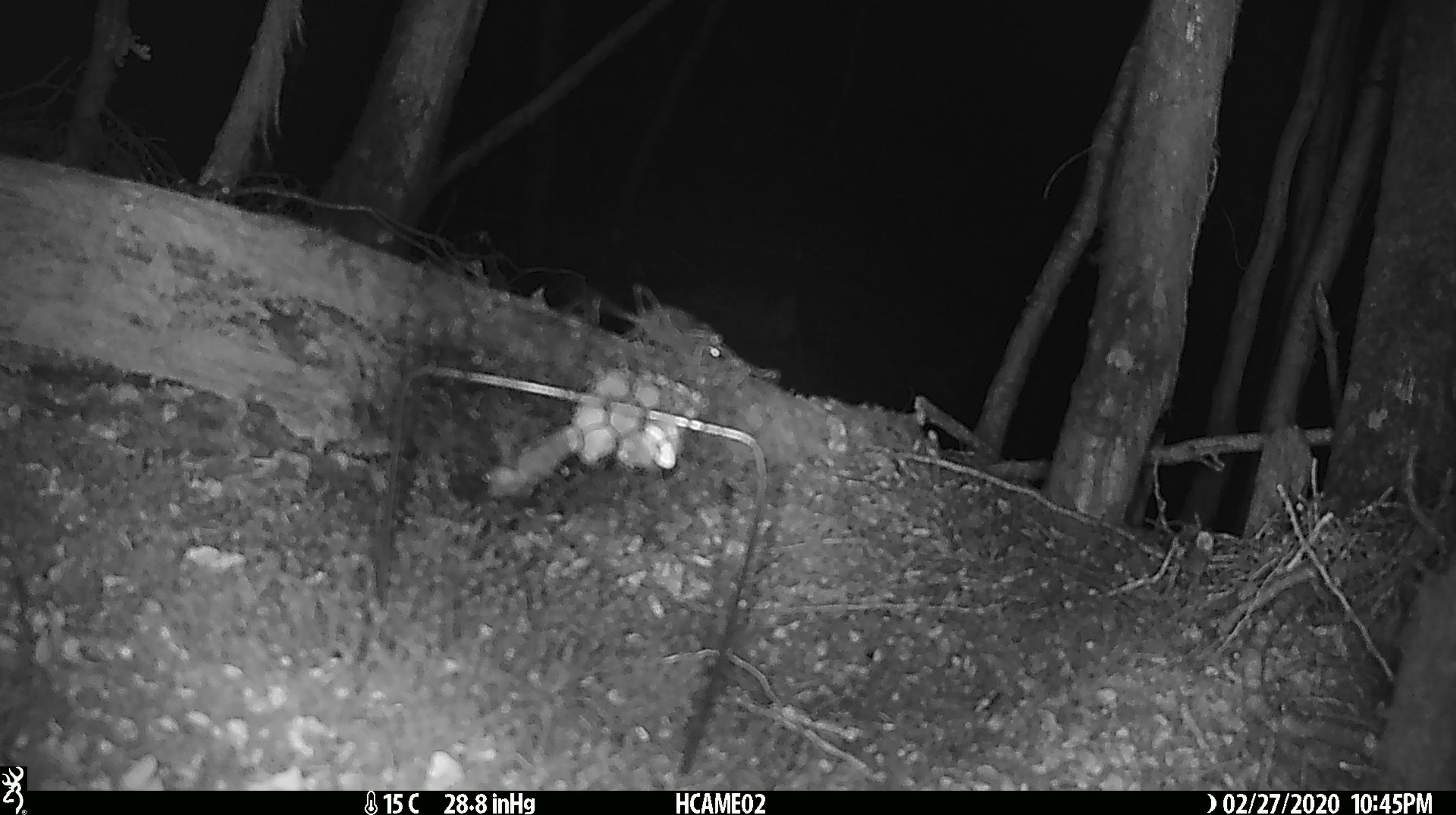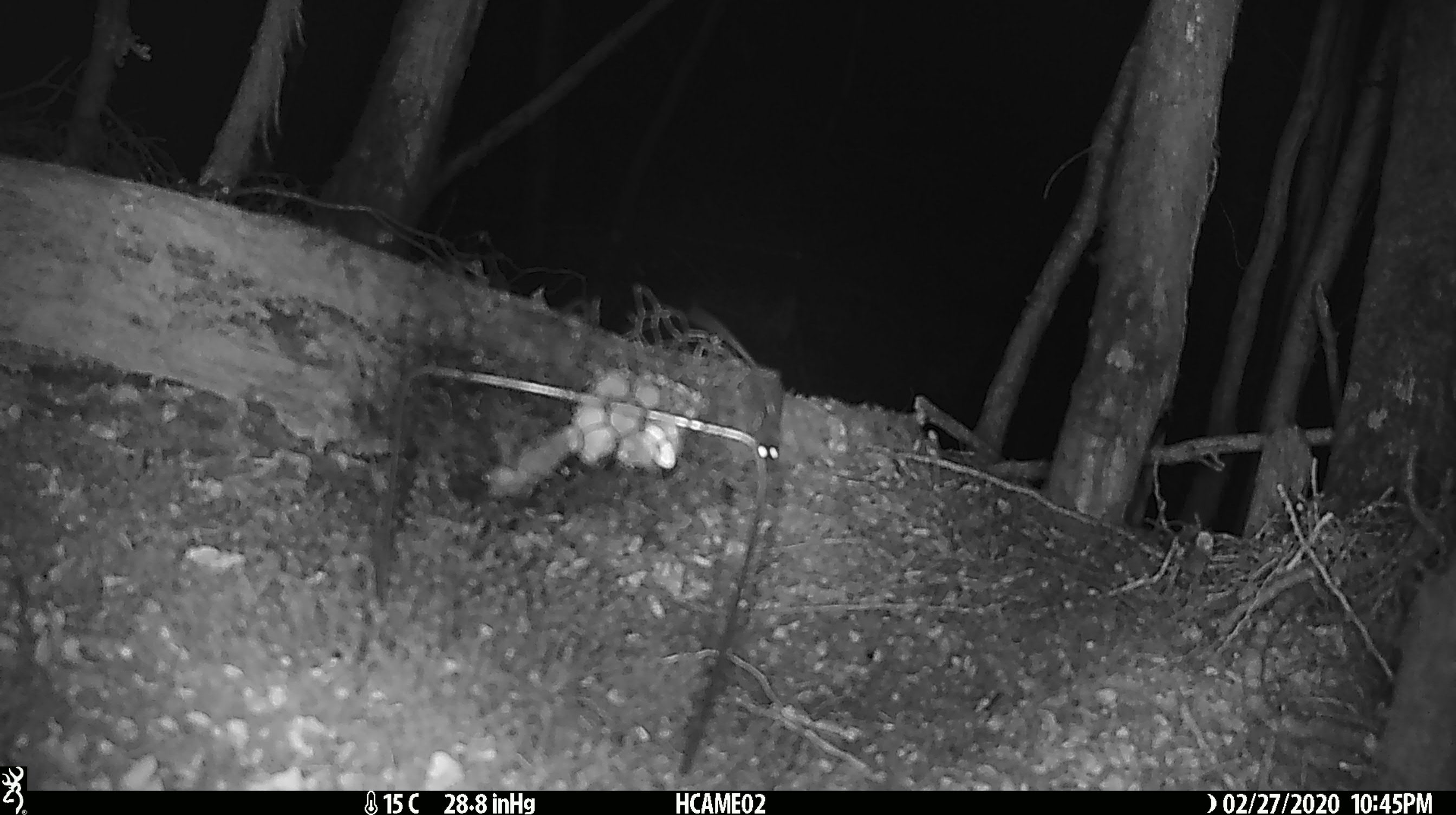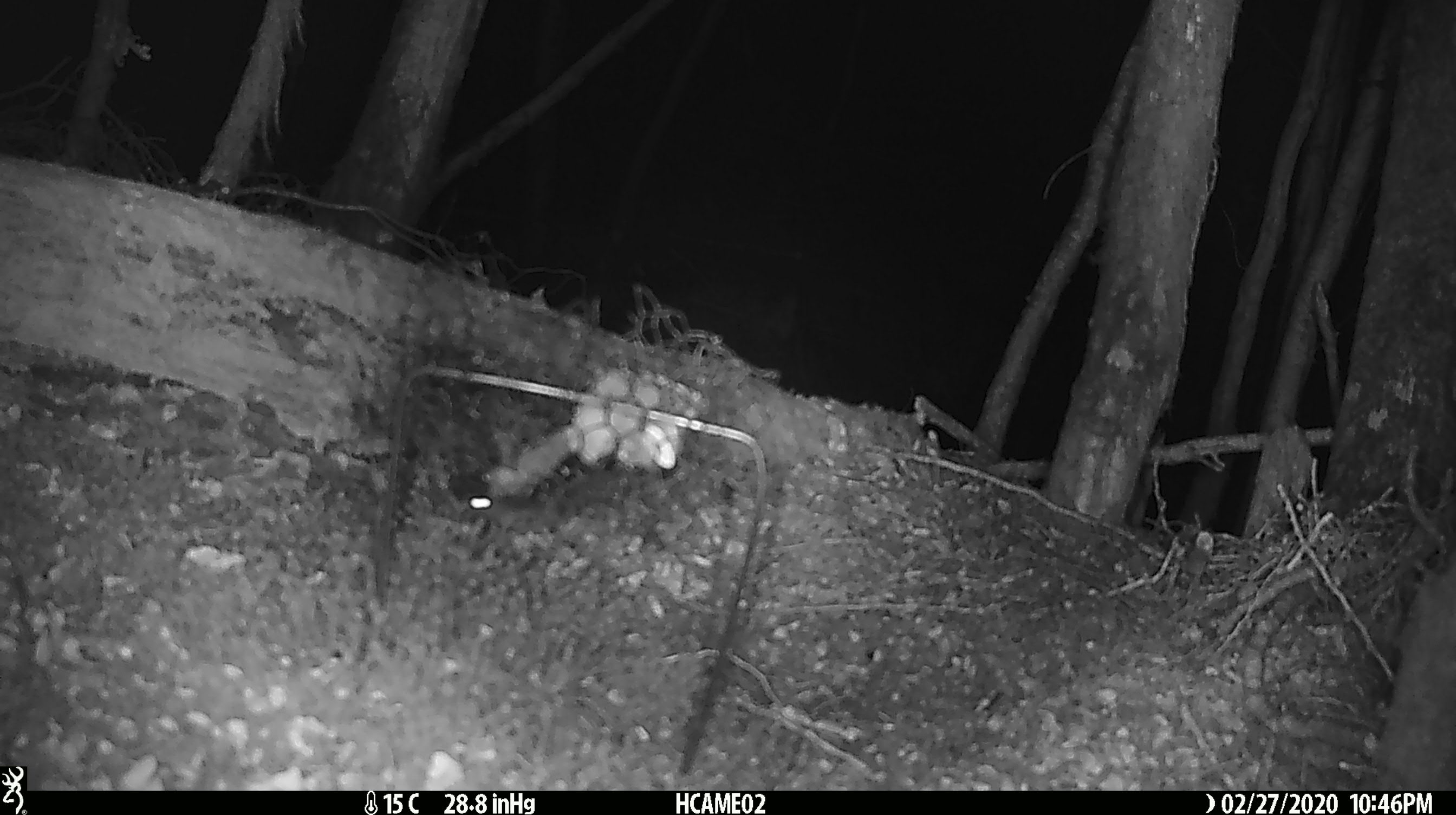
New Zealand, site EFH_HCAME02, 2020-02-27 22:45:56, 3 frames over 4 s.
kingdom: Animalia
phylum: Chordata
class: Mammalia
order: Rodentia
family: Muridae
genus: Mus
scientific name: Mus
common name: mouse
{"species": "mouse (Mus)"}